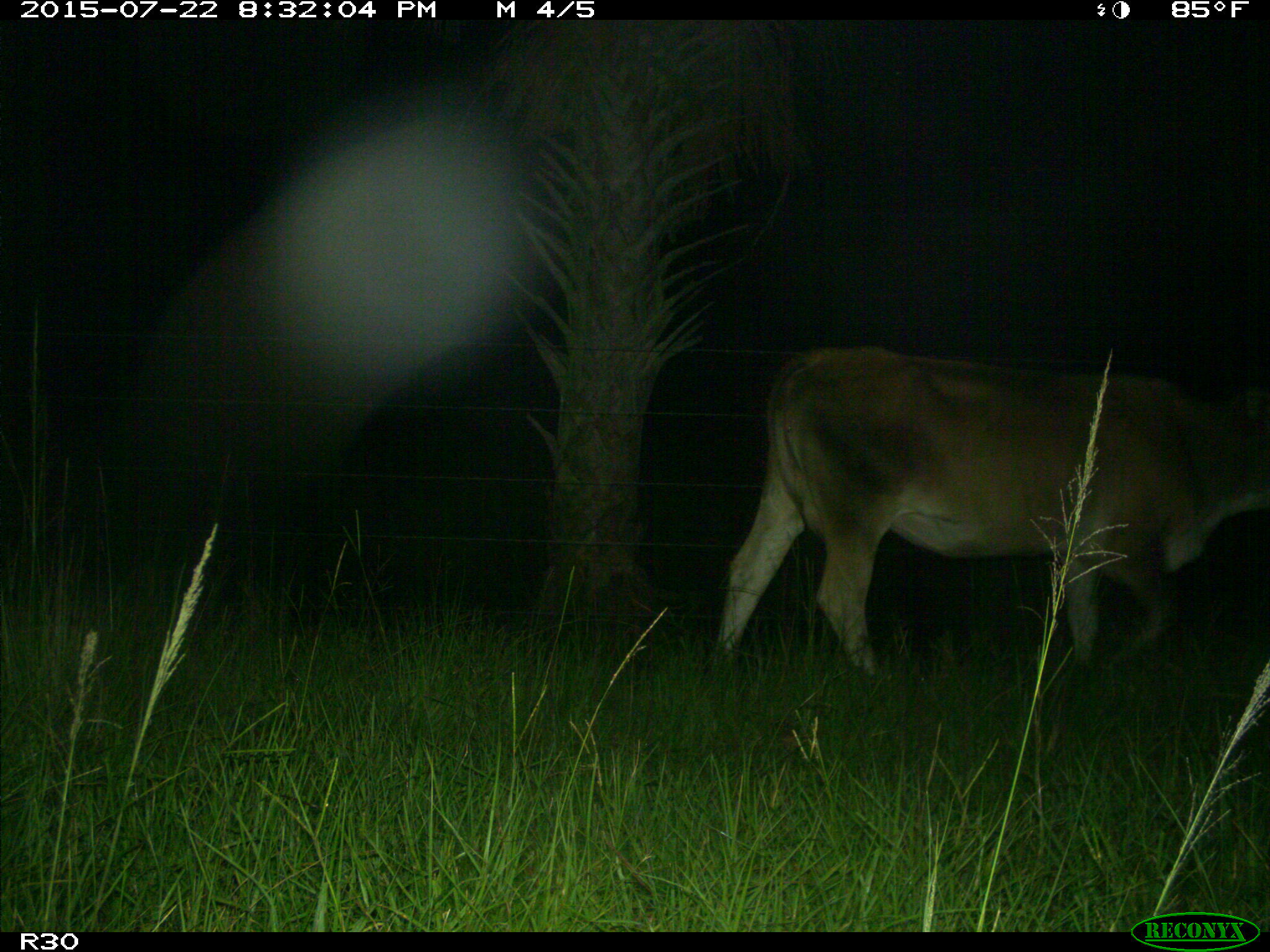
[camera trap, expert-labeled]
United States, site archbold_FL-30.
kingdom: Animalia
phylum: Chordata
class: Mammalia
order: Artiodactyla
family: Bovidae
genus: Bos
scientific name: Bos taurus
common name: domestic cow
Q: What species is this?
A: Bos taurus (domestic cow).